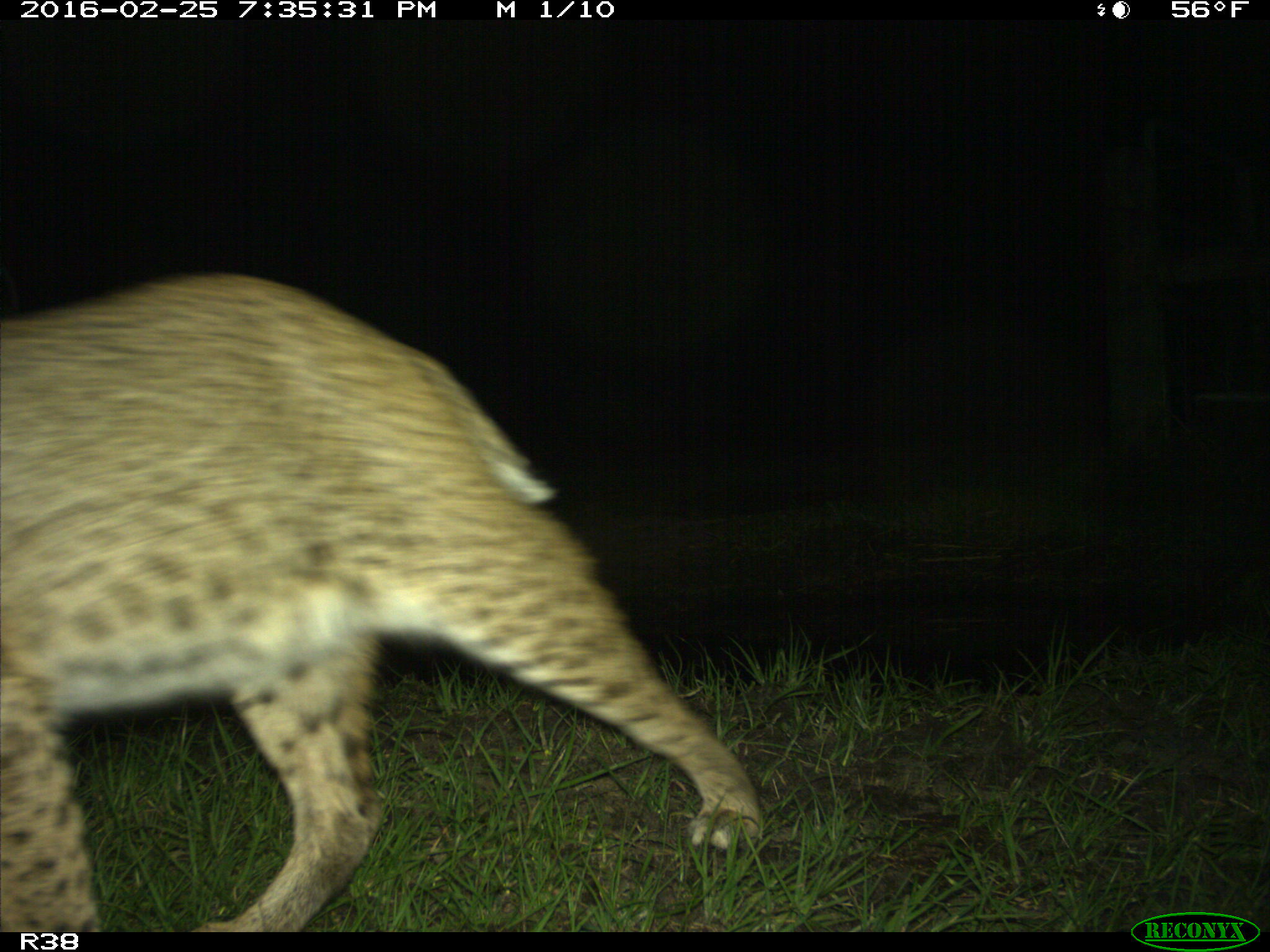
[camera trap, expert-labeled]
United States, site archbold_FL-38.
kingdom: Animalia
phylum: Chordata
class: Mammalia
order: Carnivora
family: Felidae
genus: Lynx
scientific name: Lynx rufus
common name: bobcat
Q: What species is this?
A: Lynx rufus (bobcat).